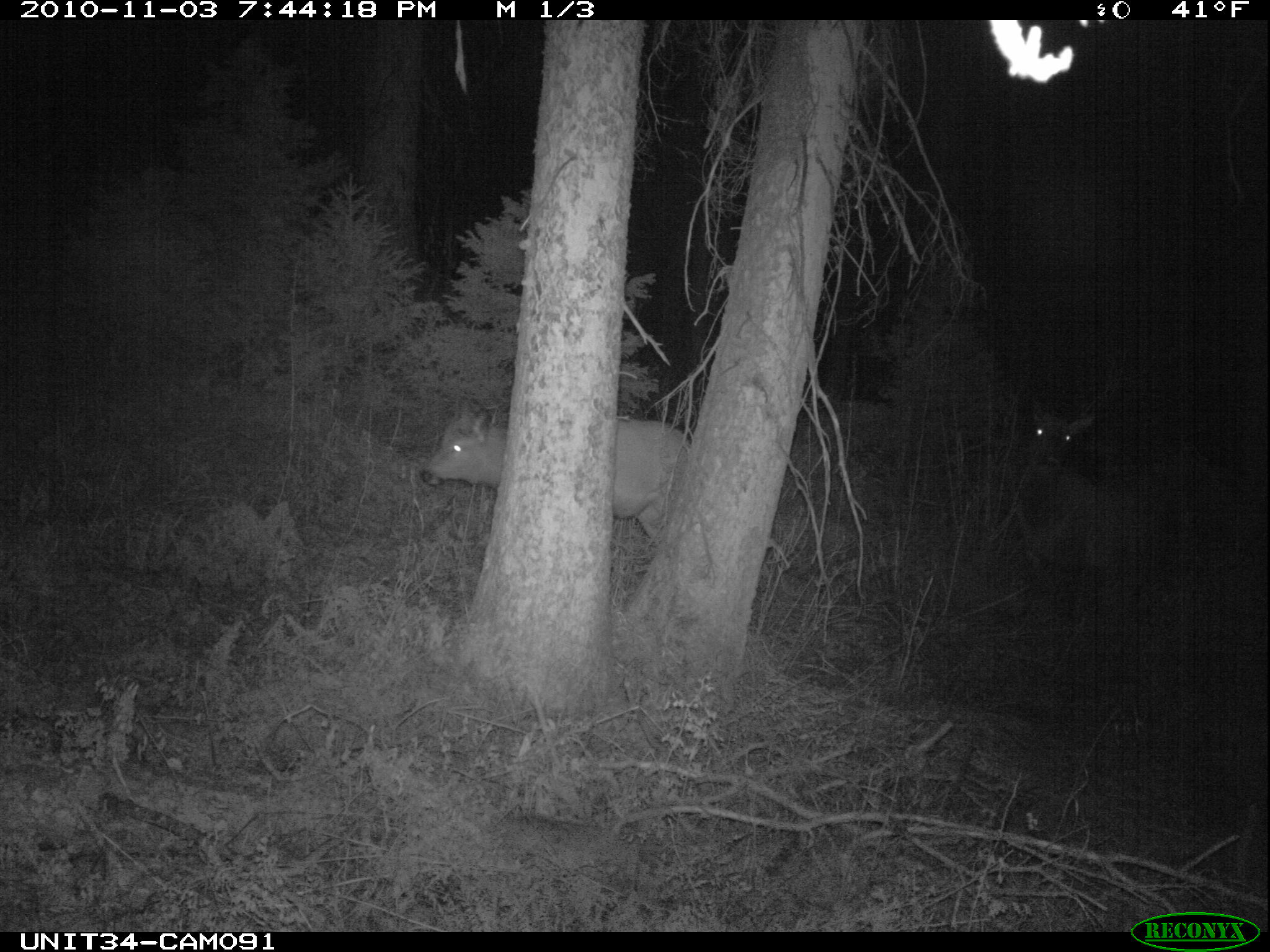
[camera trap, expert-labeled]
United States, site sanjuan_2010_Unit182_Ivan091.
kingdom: Animalia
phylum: Chordata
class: Mammalia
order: Artiodactyla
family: Cervidae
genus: Cervus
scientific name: Cervus elaphus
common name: red deer